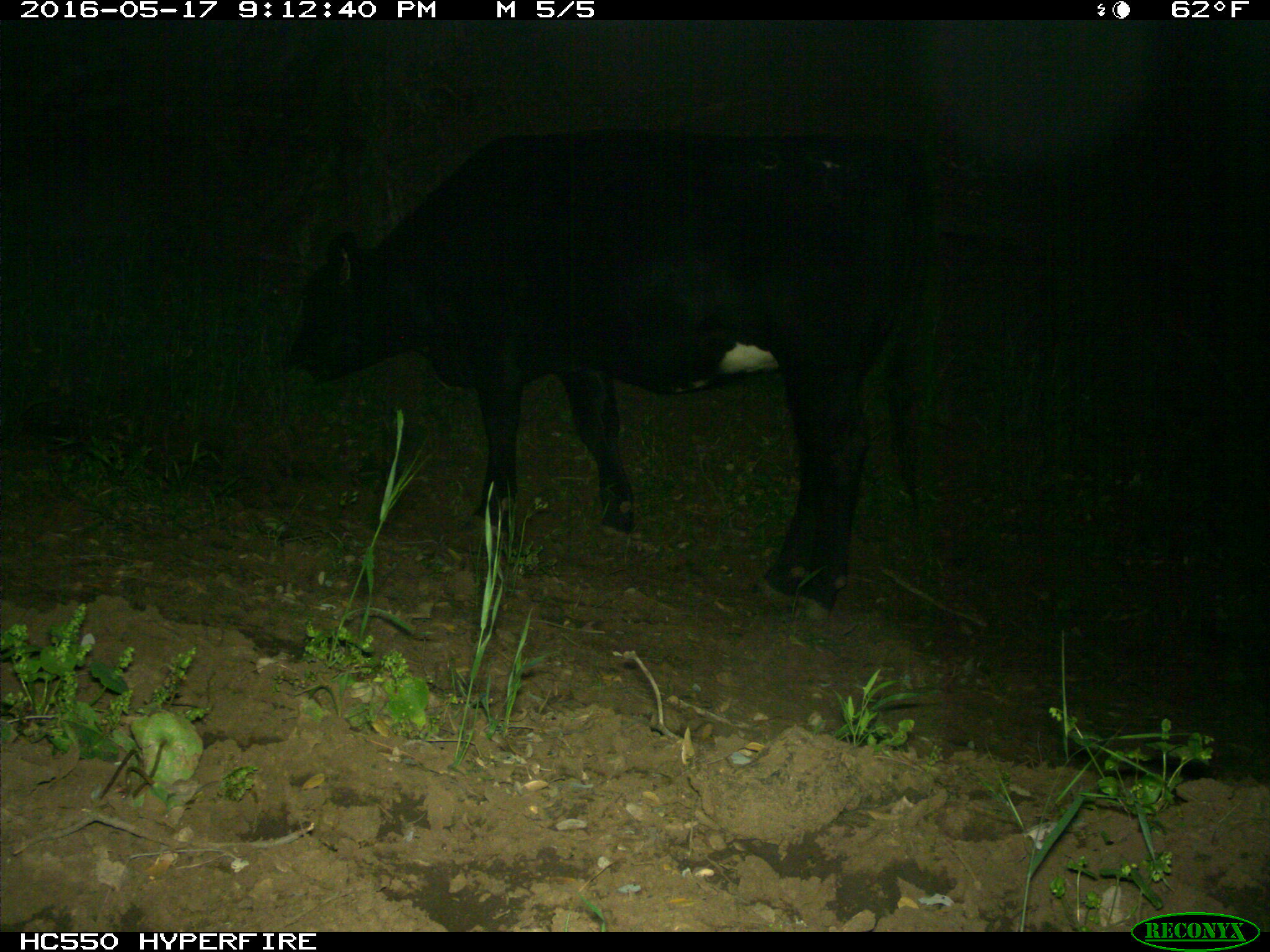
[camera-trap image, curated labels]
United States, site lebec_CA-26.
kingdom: Animalia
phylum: Chordata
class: Mammalia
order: Artiodactyla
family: Bovidae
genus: Bos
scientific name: Bos taurus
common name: domestic cow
Bos taurus (domestic cow).